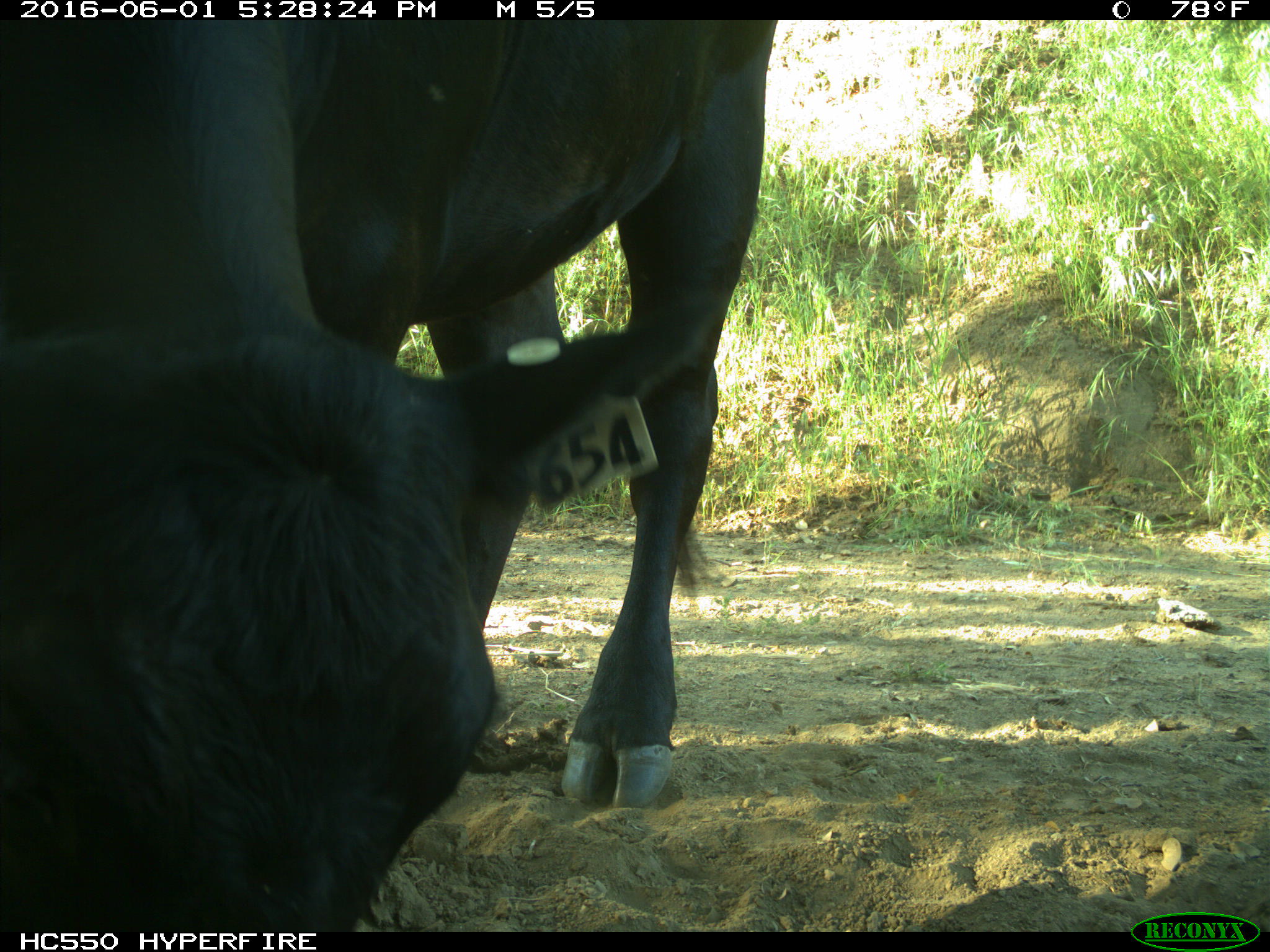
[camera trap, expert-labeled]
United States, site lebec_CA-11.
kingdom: Animalia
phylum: Chordata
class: Mammalia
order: Artiodactyla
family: Bovidae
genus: Bos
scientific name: Bos taurus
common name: domestic cow